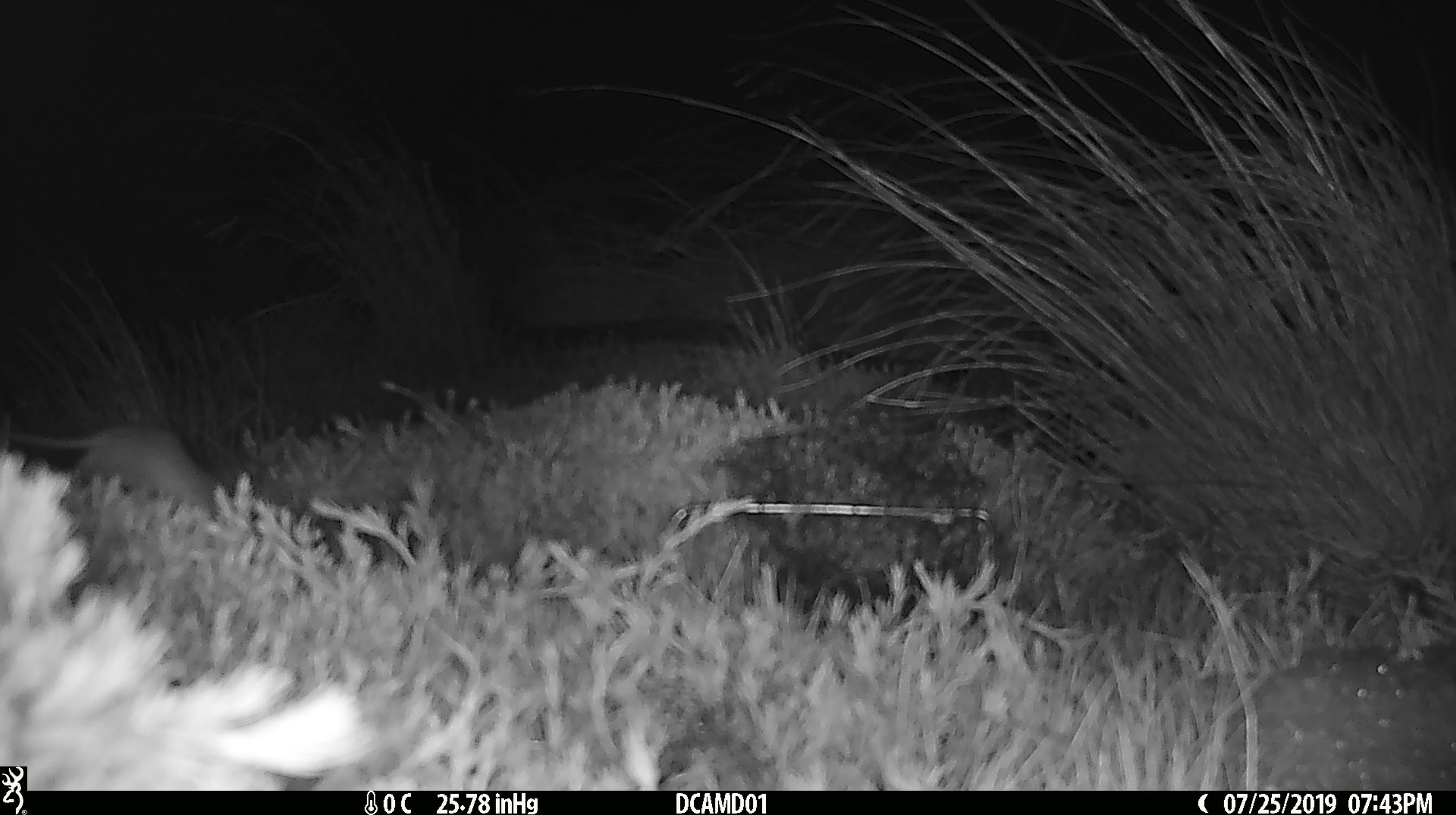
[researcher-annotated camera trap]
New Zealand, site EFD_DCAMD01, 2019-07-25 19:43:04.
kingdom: Animalia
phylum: Chordata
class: Mammalia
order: Rodentia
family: Muridae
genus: Mus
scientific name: Mus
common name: mouse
Mouse (Mus).